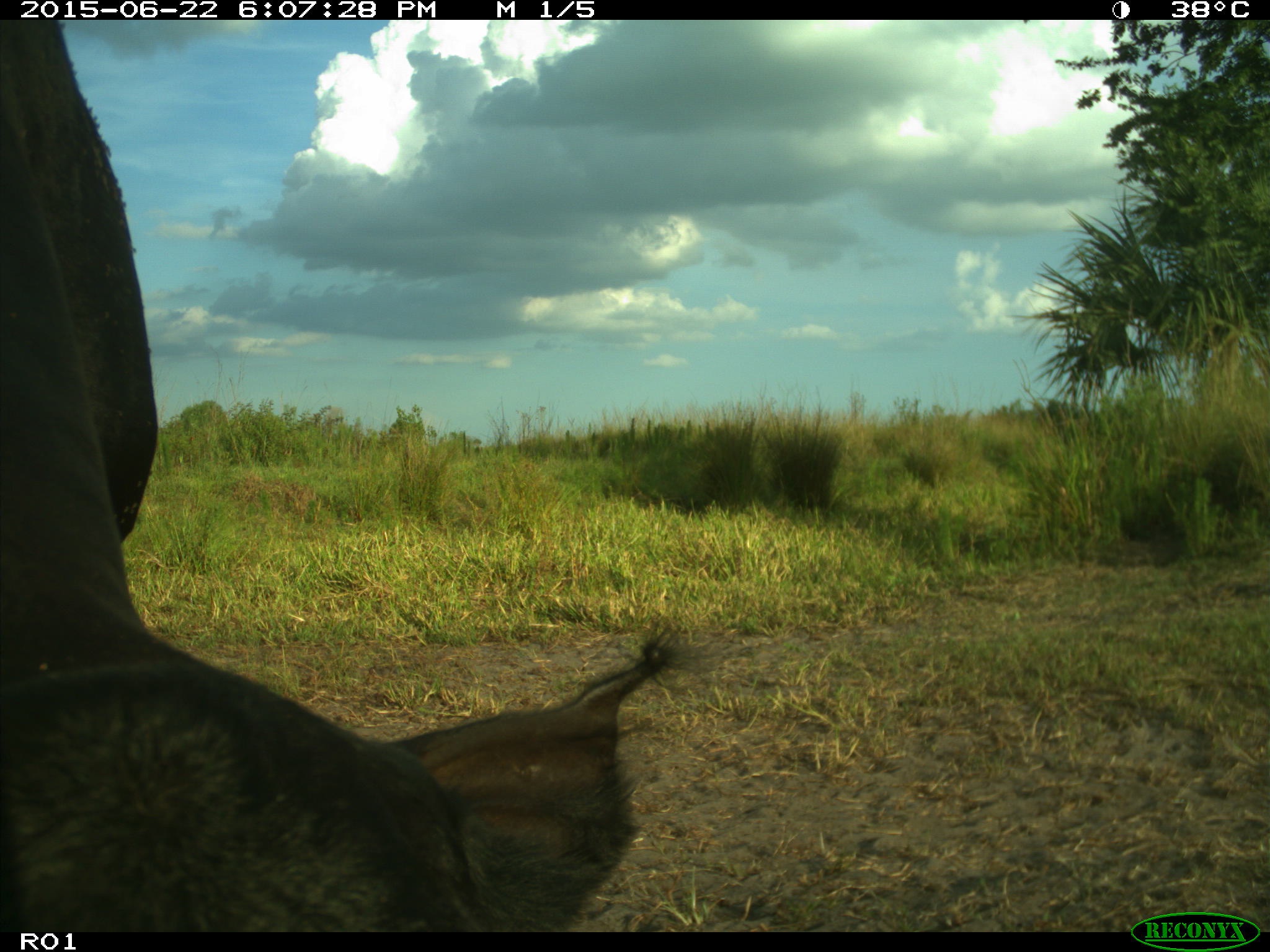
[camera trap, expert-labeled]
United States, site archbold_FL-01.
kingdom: Animalia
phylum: Chordata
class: Mammalia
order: Artiodactyla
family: Bovidae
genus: Bos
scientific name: Bos taurus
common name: domestic cow